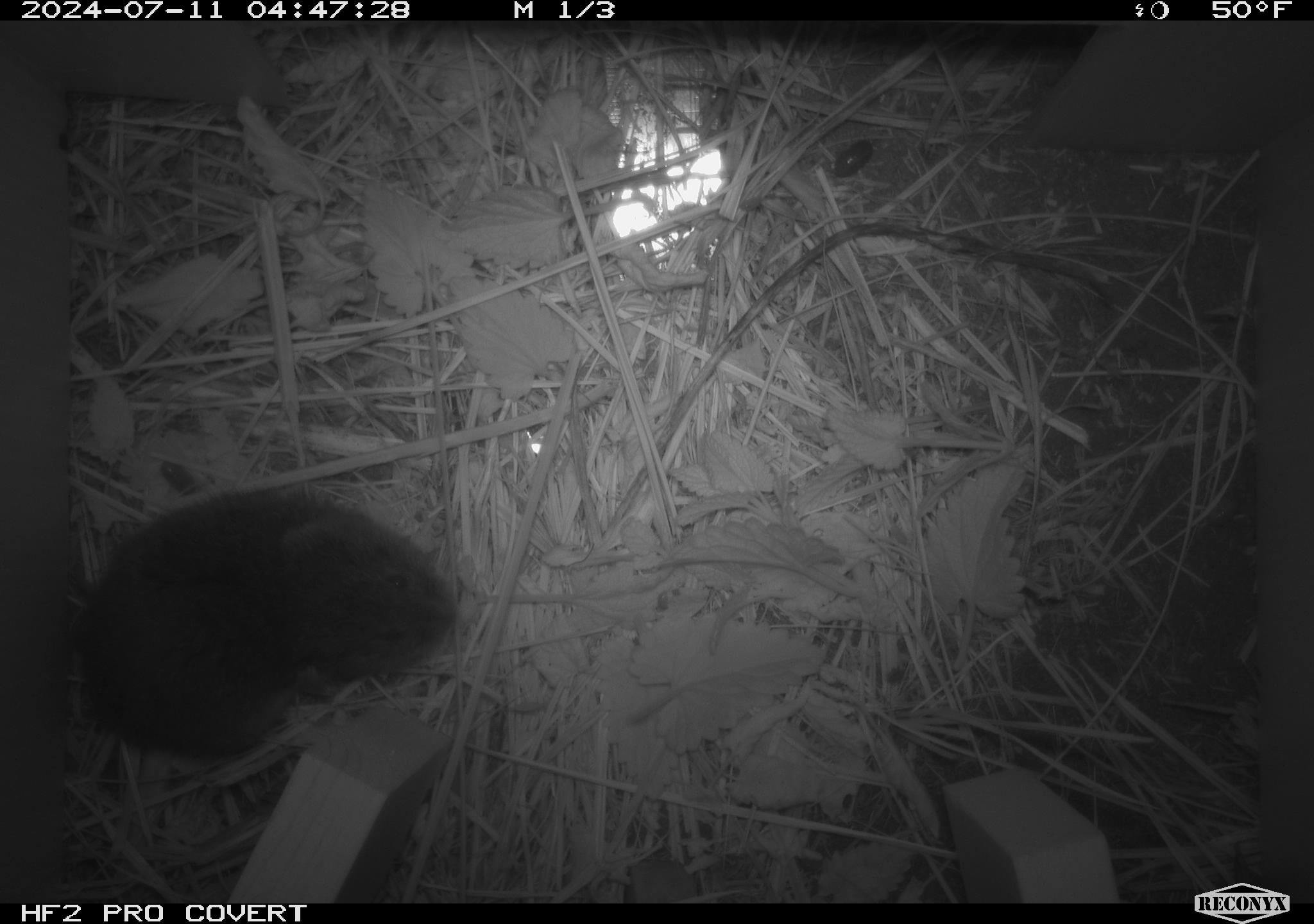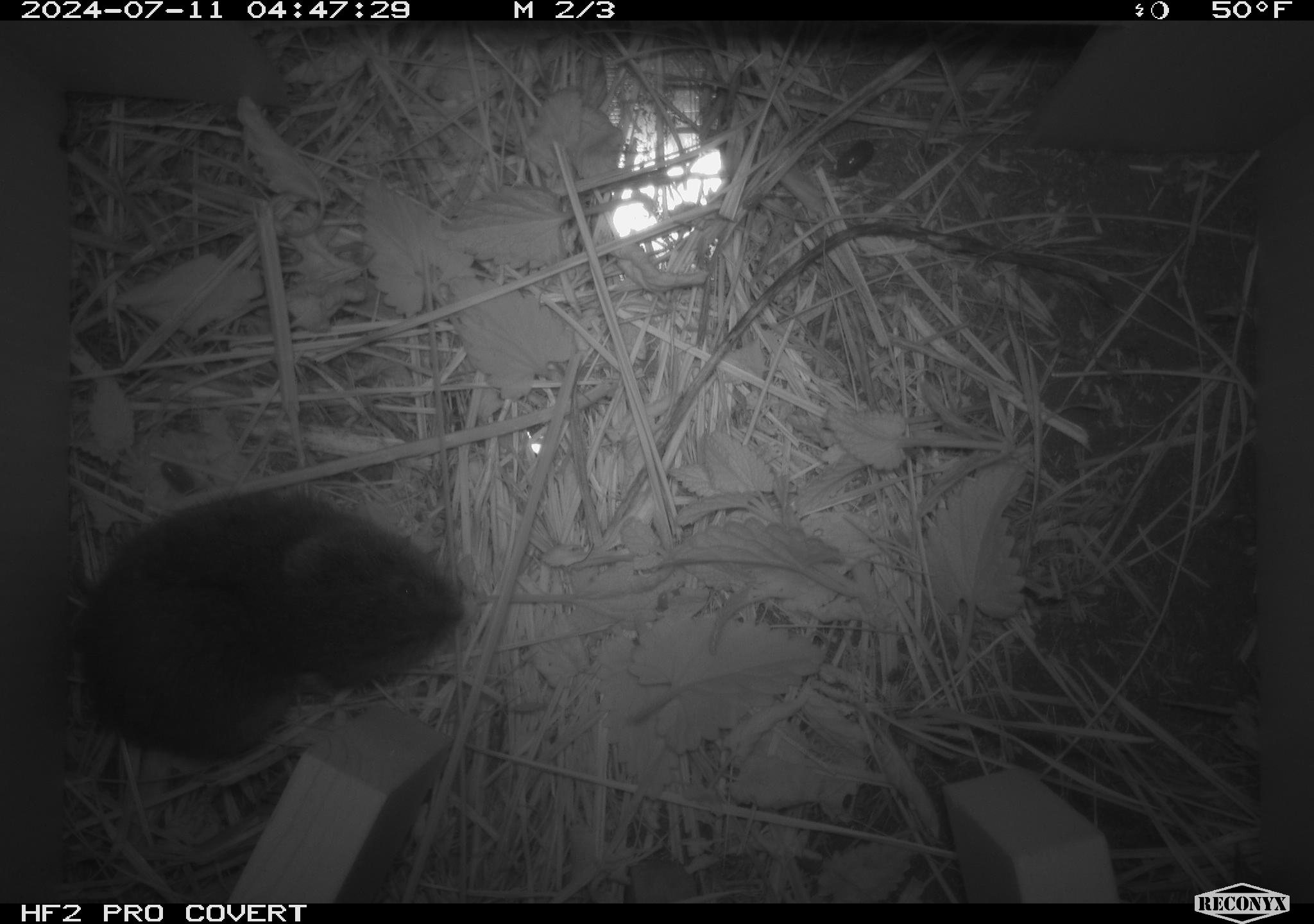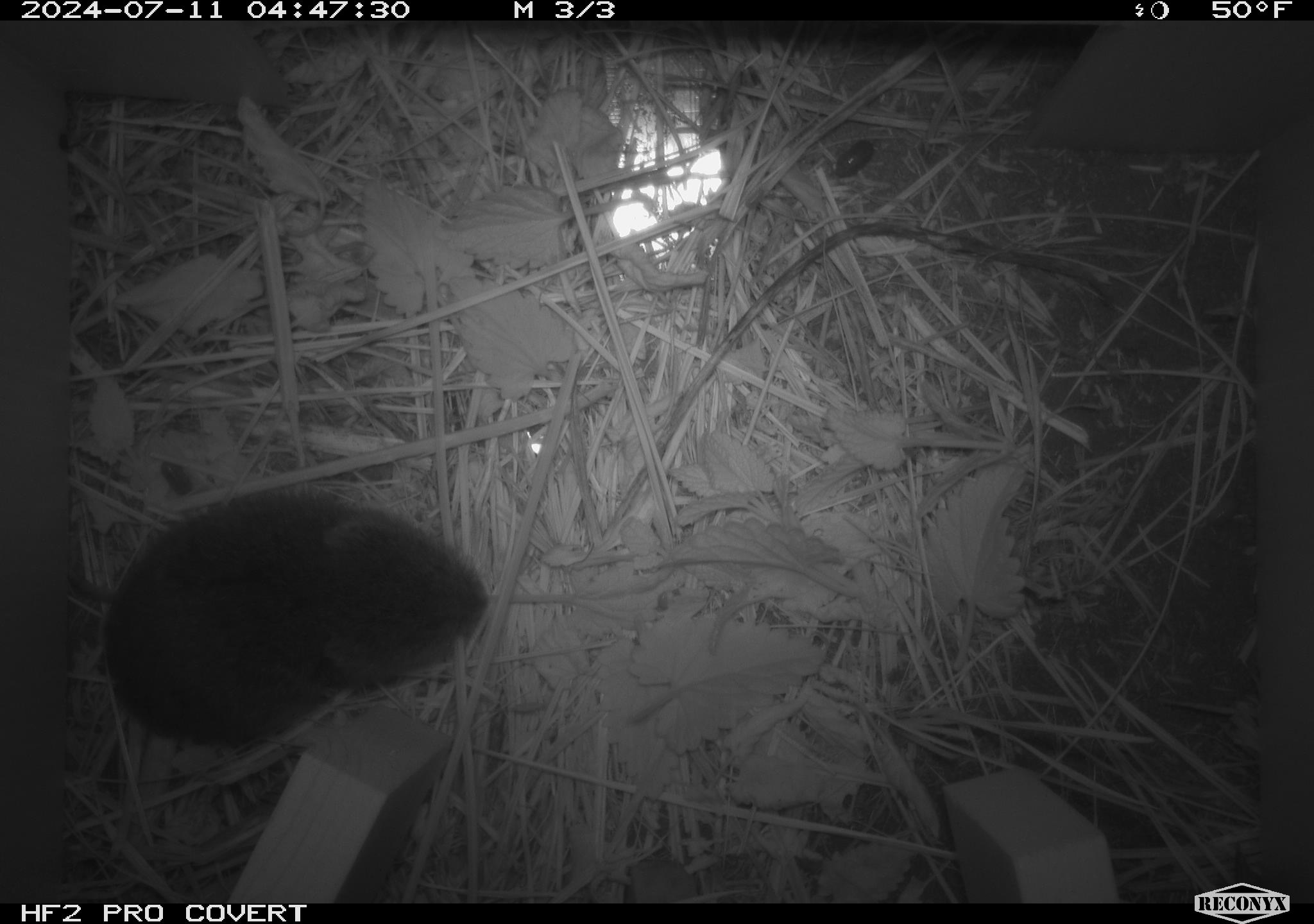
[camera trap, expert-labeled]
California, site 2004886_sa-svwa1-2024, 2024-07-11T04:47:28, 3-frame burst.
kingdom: Animalia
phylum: Chordata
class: Mammalia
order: Rodentia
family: Cricetidae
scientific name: Arvicolinae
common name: voles, lemmings, and muskrats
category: arvicolinae subfamily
Arvicolinae subfamily (voles, lemmings, and muskrats) (Arvicolinae).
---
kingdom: Animalia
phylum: Arthropoda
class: Malacostraca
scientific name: Malacostraca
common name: amphipods, crabs, isopods, krill, lobsters and shrimps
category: malacostracan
Malacostracan (amphipods, crabs, isopods, krill, lobsters and shrimps) (Malacostraca).